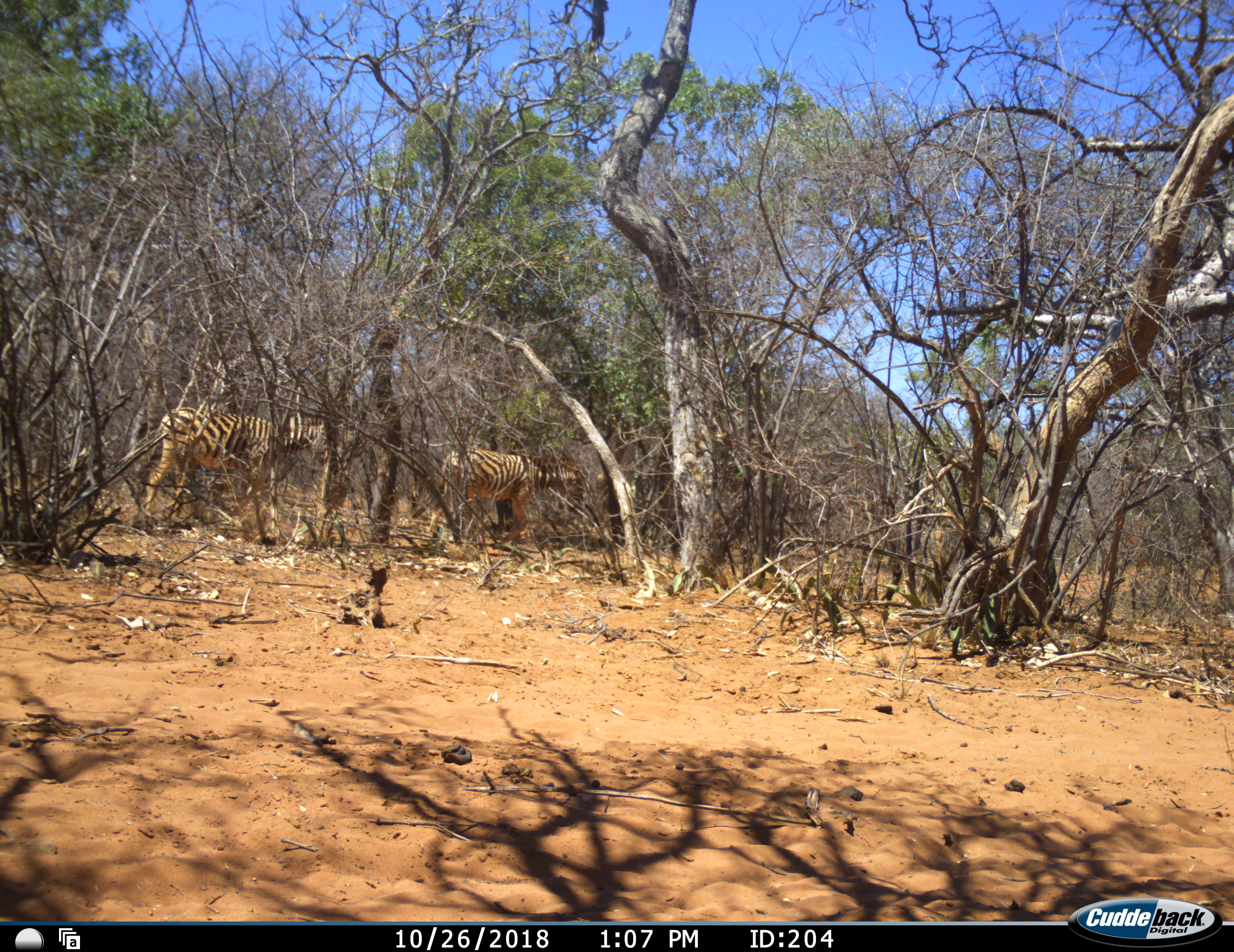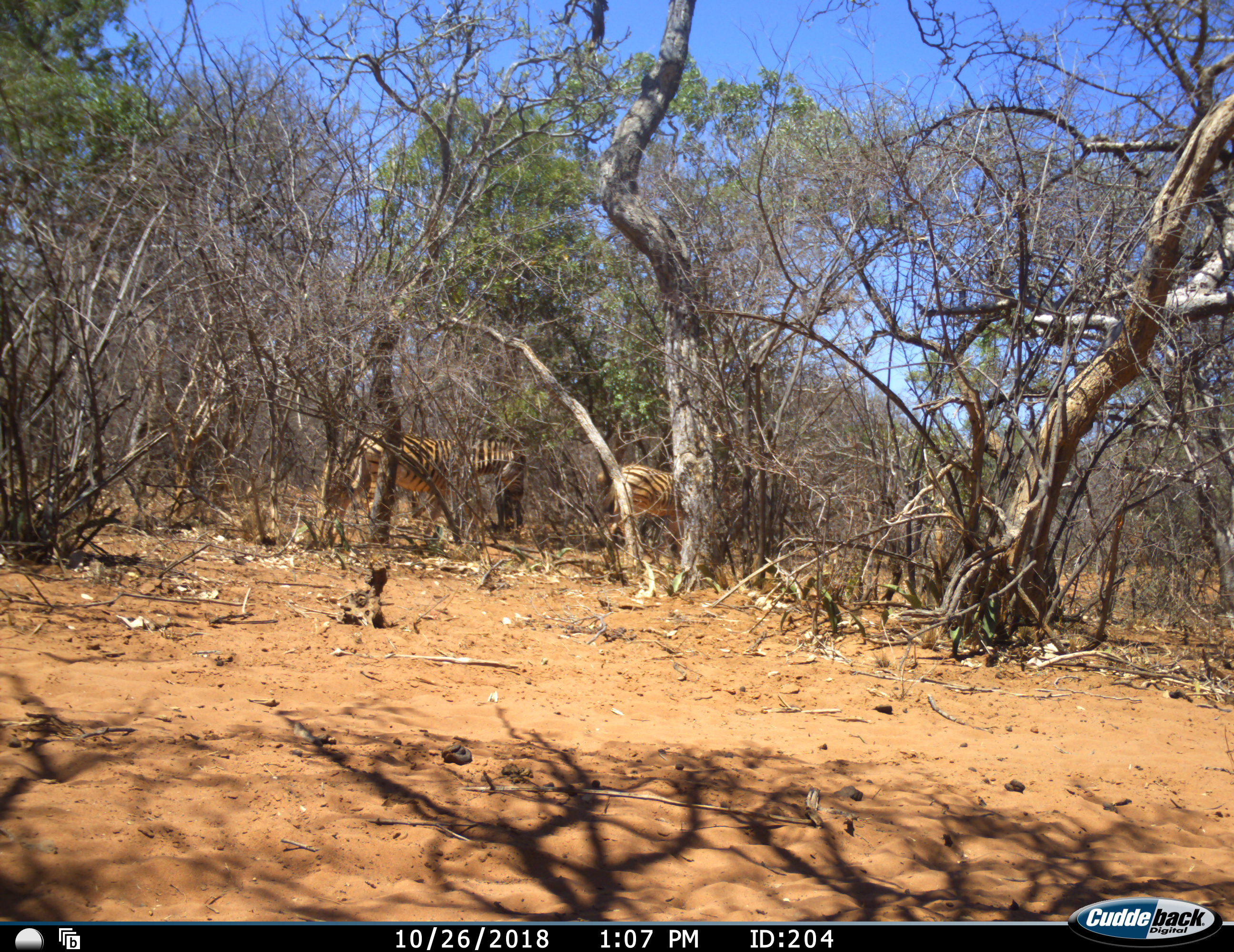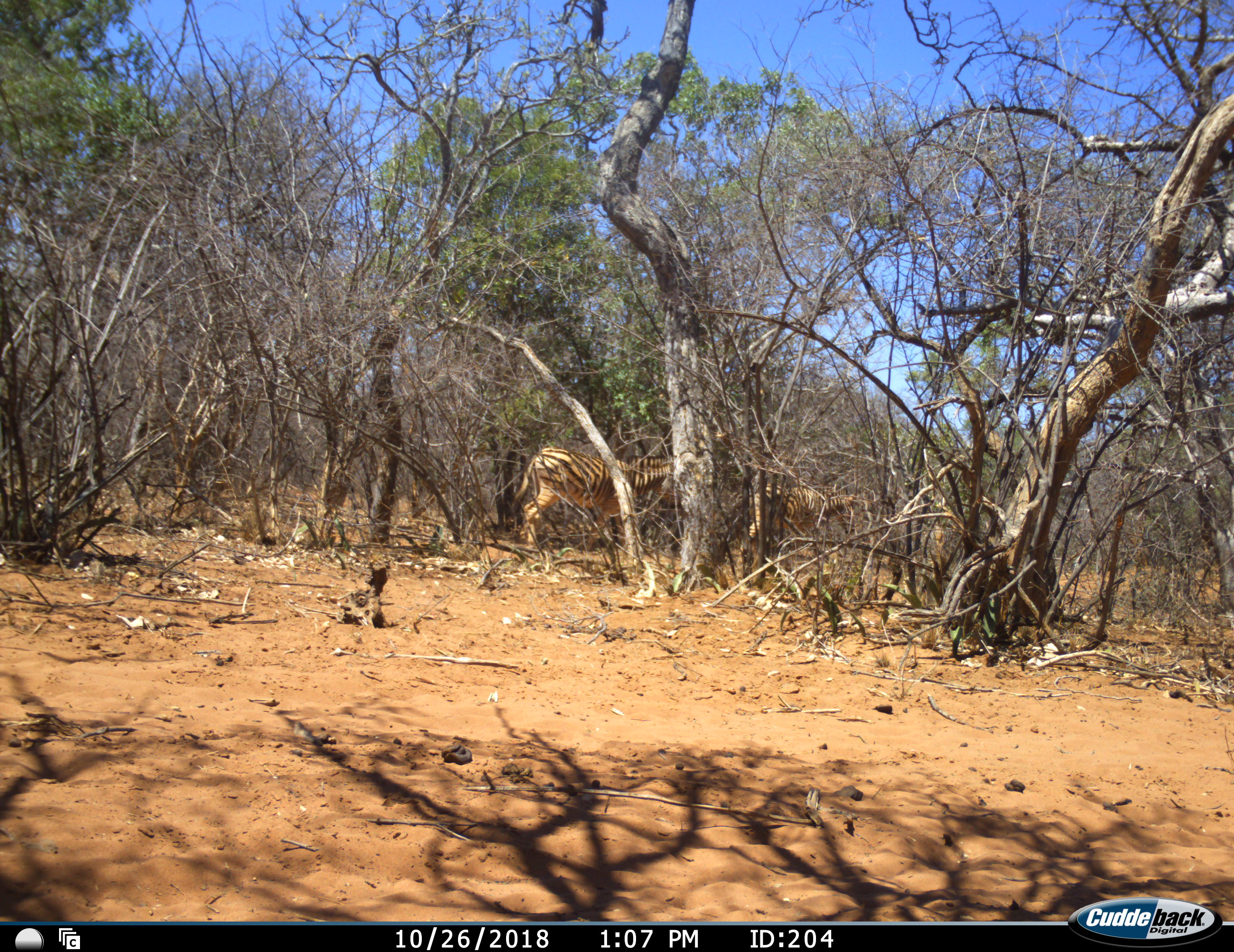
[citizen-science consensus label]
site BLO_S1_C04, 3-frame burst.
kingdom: Animalia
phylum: Chordata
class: Mammalia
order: Perissodactyla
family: Equidae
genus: Equus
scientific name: Equus quagga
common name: plains zebra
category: zebraplains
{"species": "zebraplains (plains zebra) (Equus quagga)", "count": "2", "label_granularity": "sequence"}